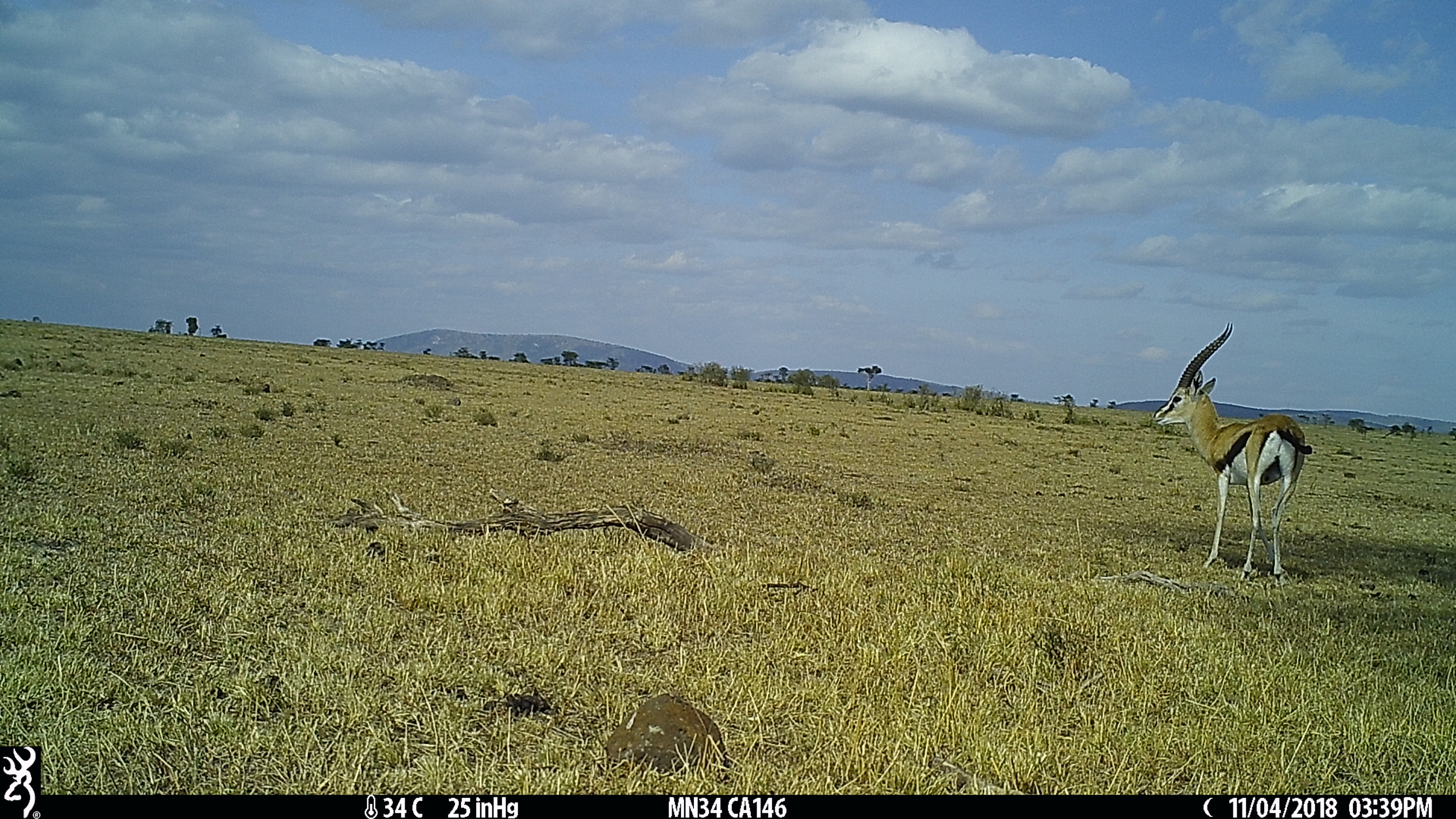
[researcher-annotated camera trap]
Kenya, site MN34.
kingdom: Animalia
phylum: Chordata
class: Mammalia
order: Artiodactyla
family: Bovidae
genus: Eudorcas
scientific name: Eudorcas thomsonii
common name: thomon's gazelle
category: gazelle thomsons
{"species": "gazelle thomsons (thomon's gazelle) (Eudorcas thomsonii)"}